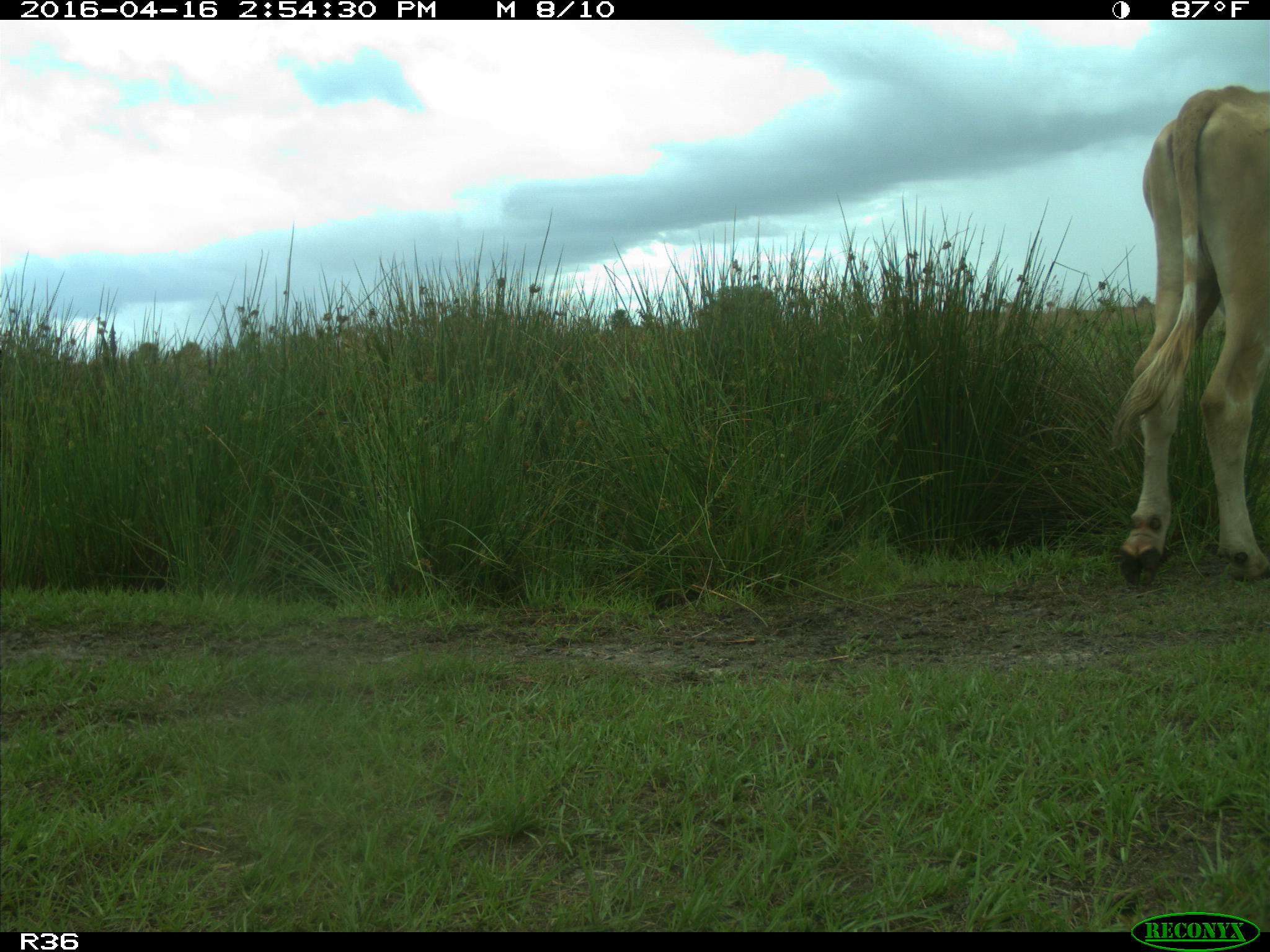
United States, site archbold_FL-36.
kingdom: Animalia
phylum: Chordata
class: Mammalia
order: Artiodactyla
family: Bovidae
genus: Bos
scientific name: Bos taurus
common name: domestic cow